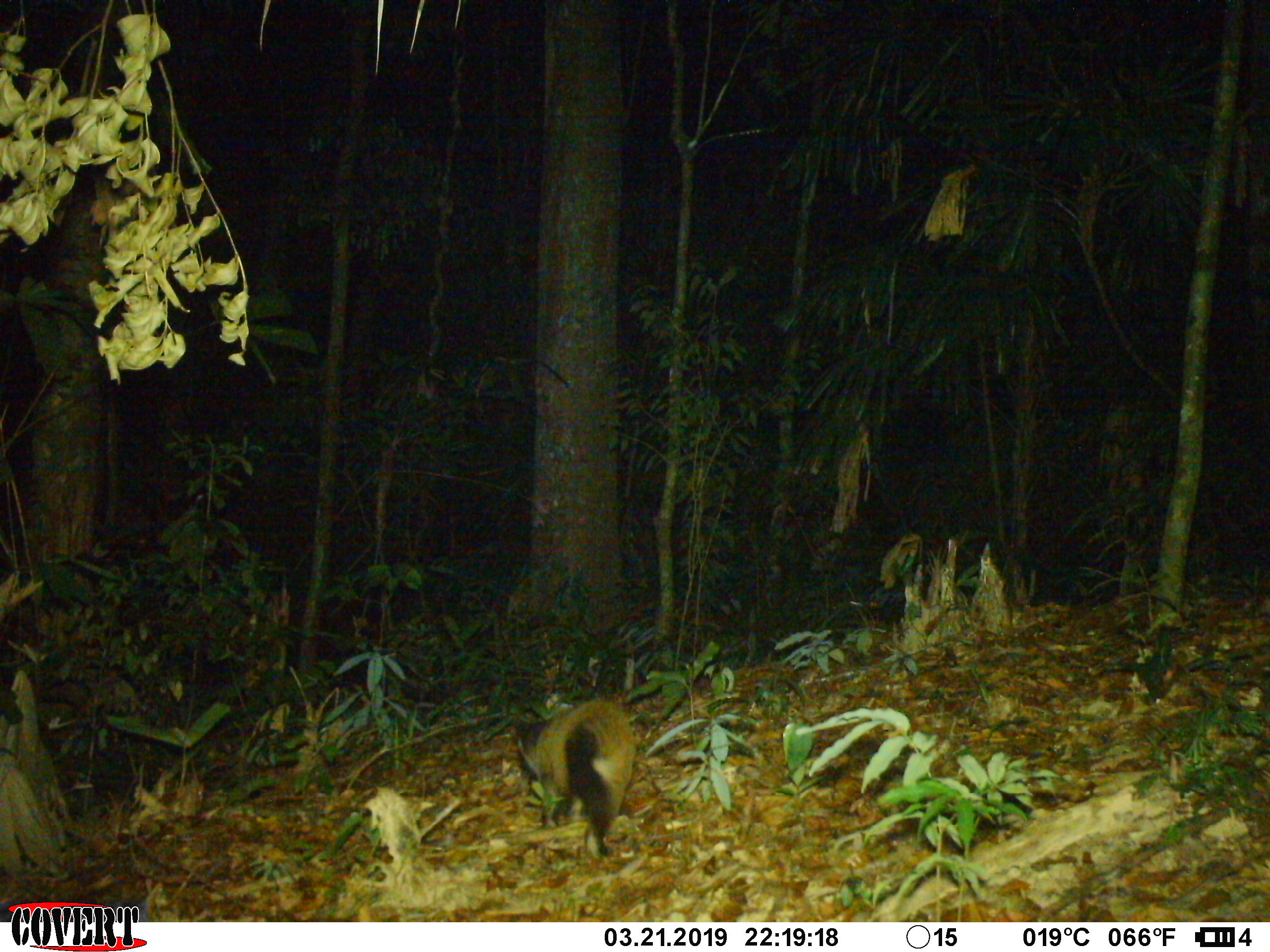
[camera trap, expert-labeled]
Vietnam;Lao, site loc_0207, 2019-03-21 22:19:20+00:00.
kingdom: Animalia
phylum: Chordata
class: Mammalia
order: Carnivora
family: Viverridae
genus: Paguma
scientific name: Paguma larvata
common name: masked palm civet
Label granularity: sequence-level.